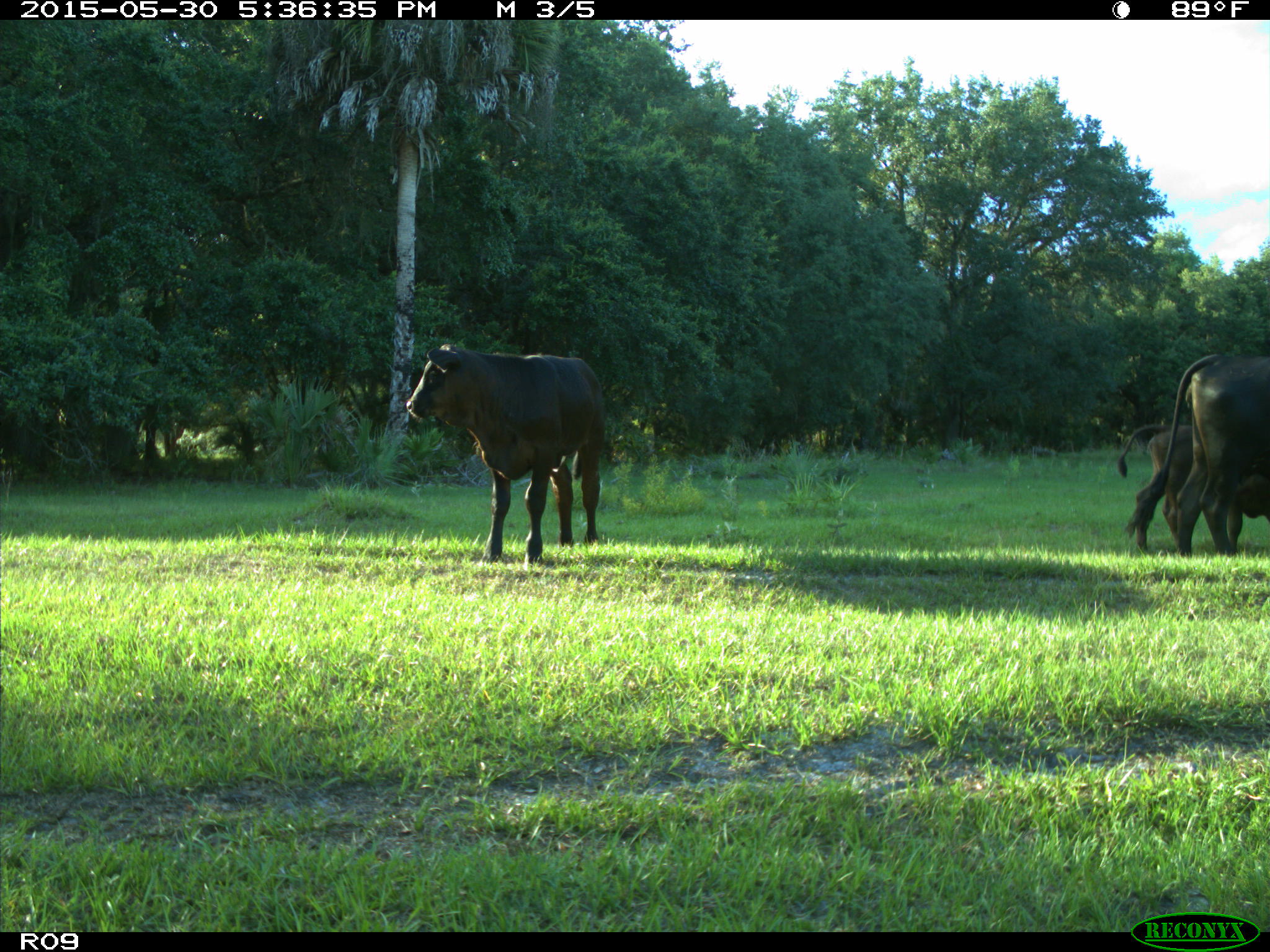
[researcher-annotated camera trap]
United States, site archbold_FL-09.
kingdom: Animalia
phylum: Chordata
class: Mammalia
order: Artiodactyla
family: Bovidae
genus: Bos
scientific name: Bos taurus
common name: domestic cow